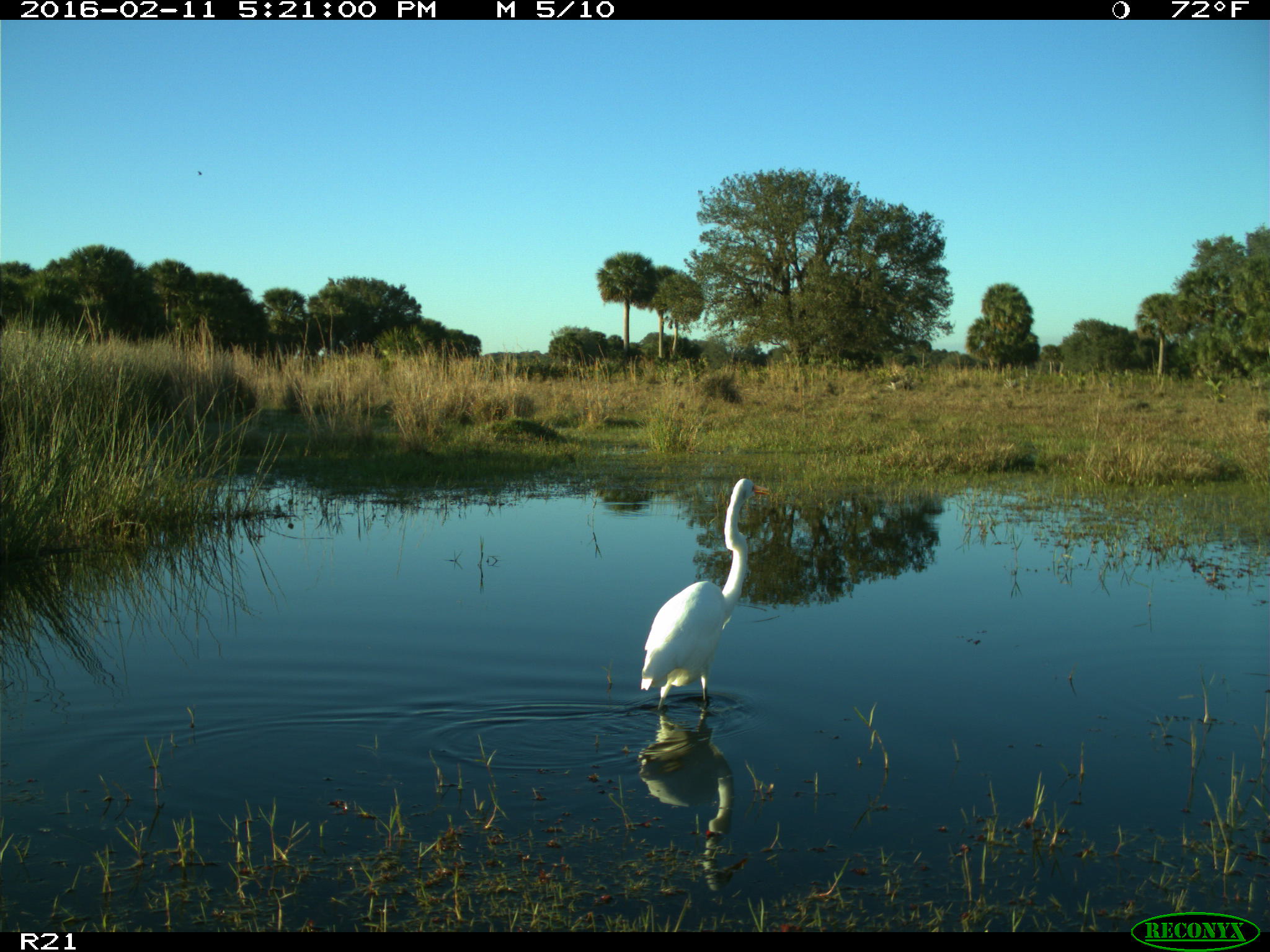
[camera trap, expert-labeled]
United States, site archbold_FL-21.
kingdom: Animalia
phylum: Chordata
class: Aves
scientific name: Aves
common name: birds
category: unidentified bird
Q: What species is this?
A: Unidentified bird (birds) (Aves).